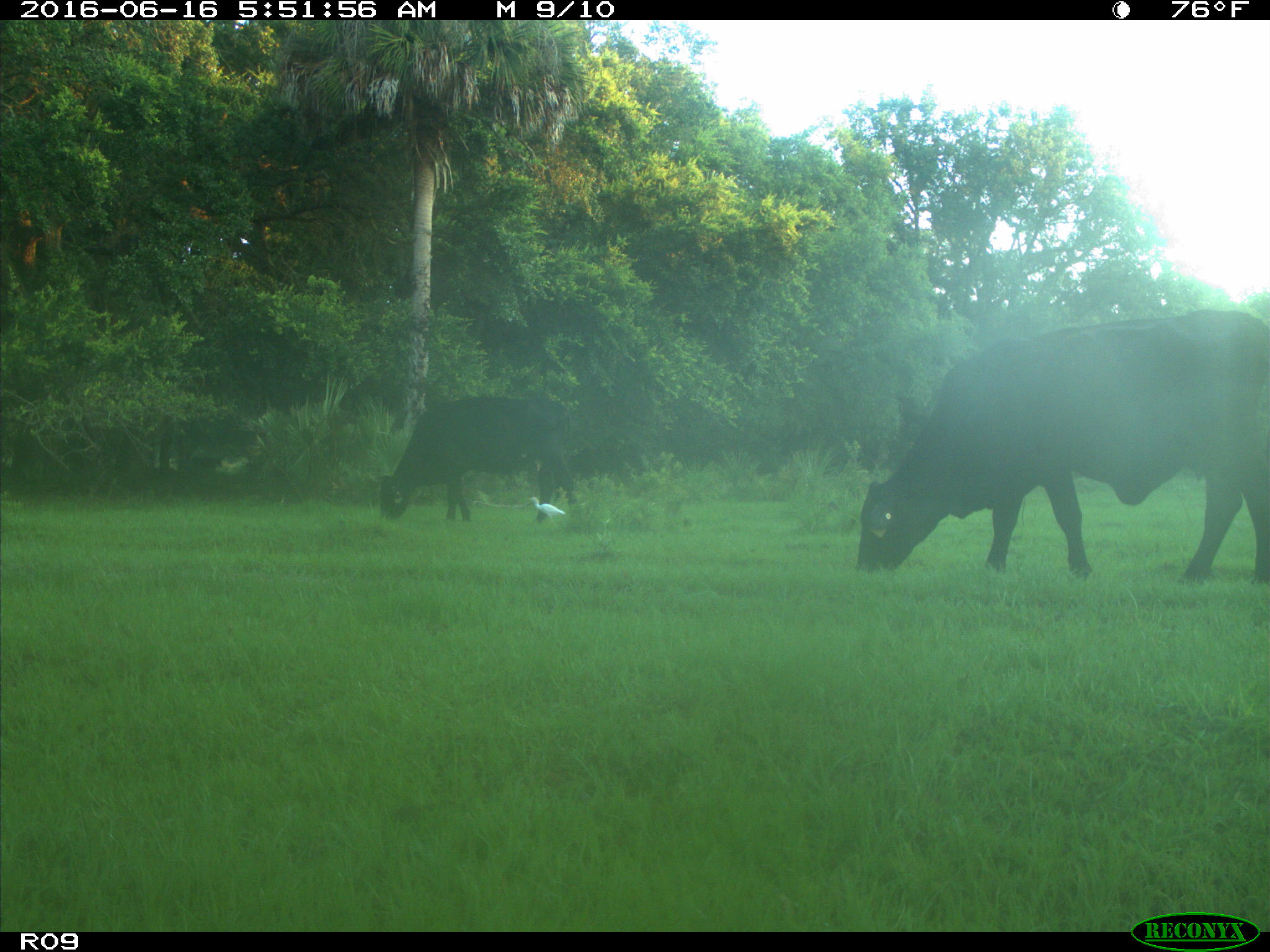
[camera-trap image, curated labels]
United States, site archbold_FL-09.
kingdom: Animalia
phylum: Chordata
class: Mammalia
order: Artiodactyla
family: Bovidae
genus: Bos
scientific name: Bos taurus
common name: domestic cow